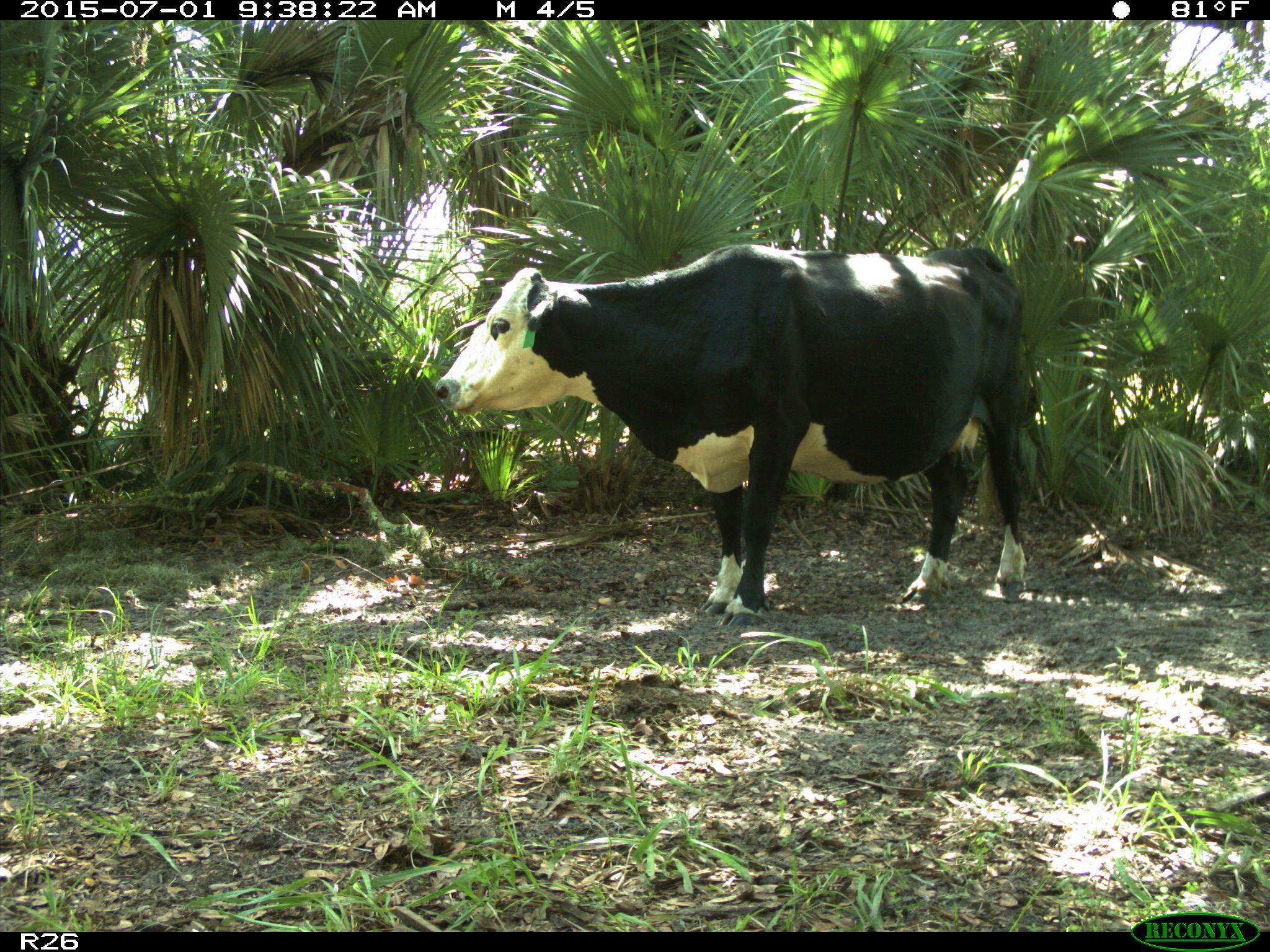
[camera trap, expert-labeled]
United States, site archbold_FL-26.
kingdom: Animalia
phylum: Chordata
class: Mammalia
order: Artiodactyla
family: Bovidae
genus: Bos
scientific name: Bos taurus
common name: domestic cow